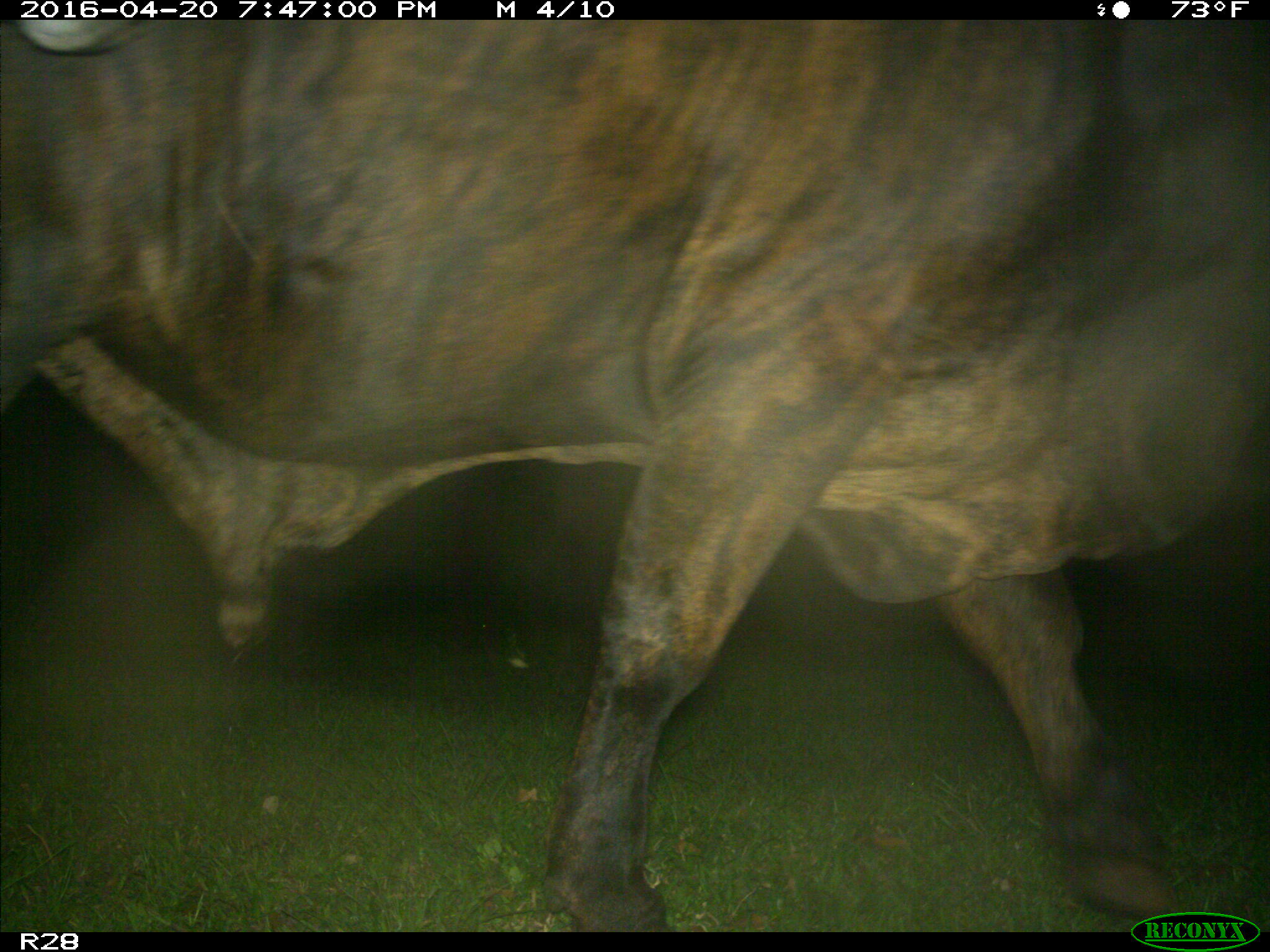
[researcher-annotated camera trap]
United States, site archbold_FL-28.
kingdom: Animalia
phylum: Chordata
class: Mammalia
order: Artiodactyla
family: Bovidae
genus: Bos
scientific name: Bos taurus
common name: domestic cow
Bos taurus (domestic cow).